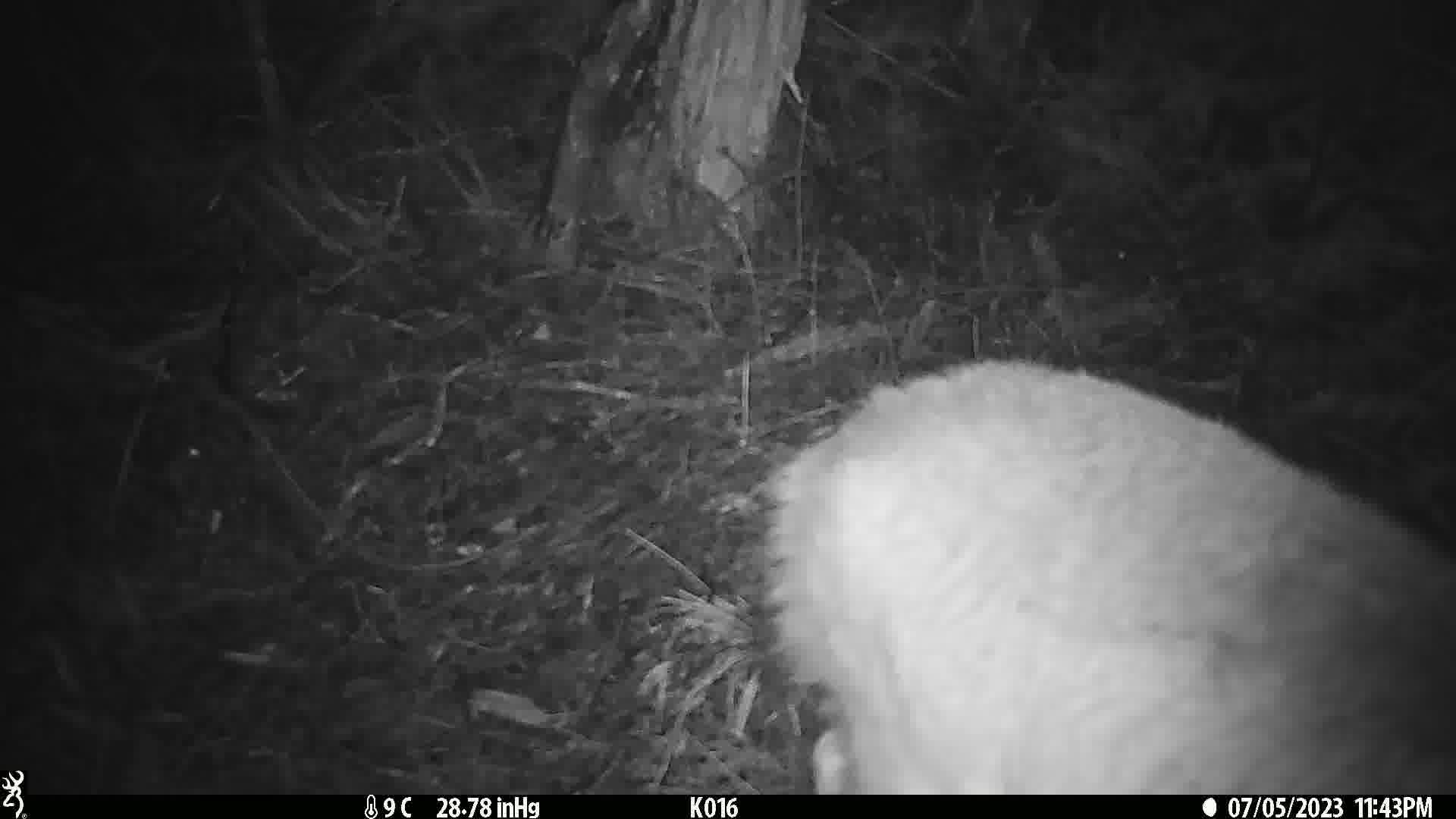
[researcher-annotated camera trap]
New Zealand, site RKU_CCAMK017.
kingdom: Animalia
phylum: Chordata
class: Mammalia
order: Artiodactyla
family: Cervidae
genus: Odocoileus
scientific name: Odocoileus virginianus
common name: white-tailed deer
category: white tailed deer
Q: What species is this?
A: White tailed deer (white-tailed deer) (Odocoileus virginianus).